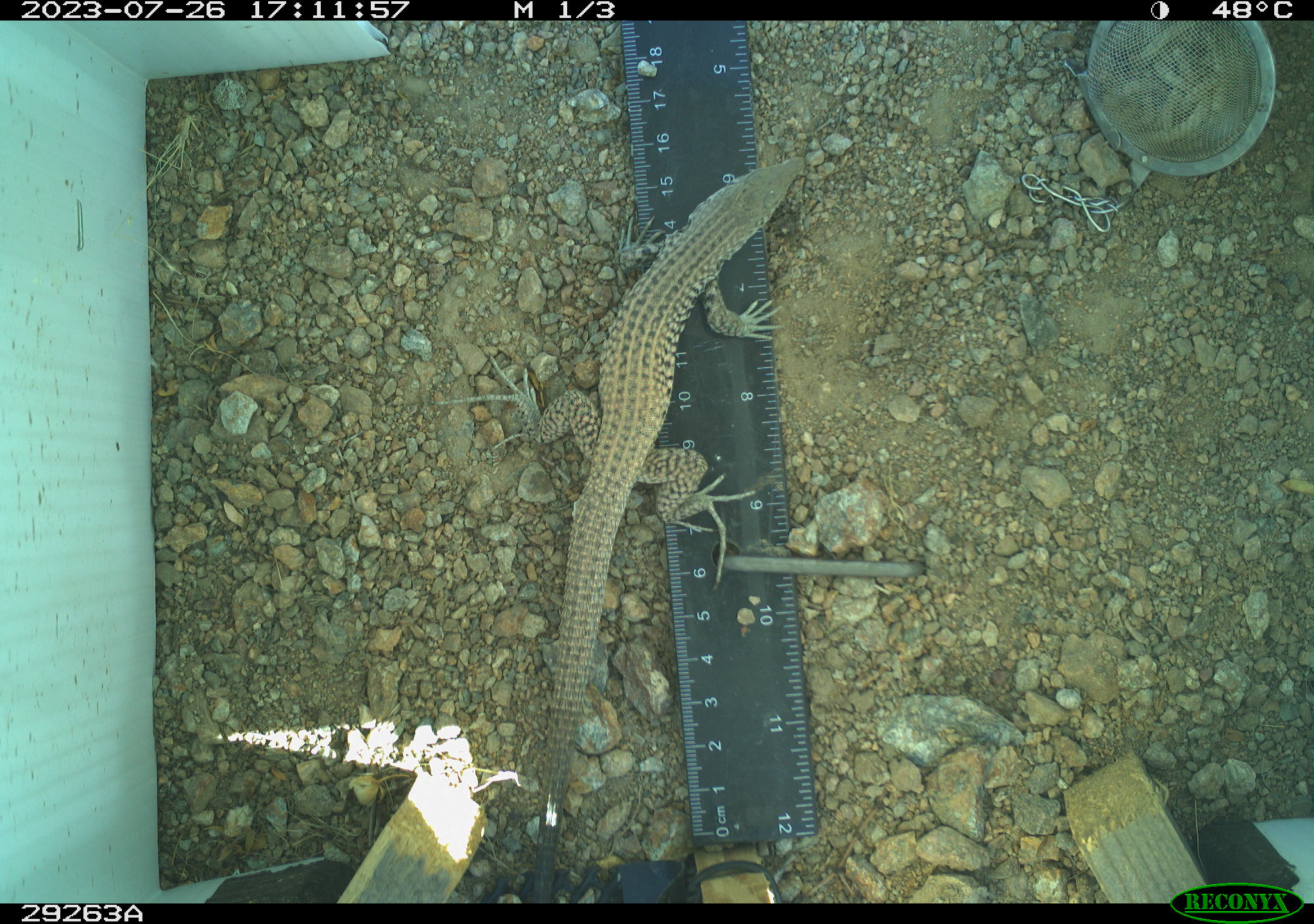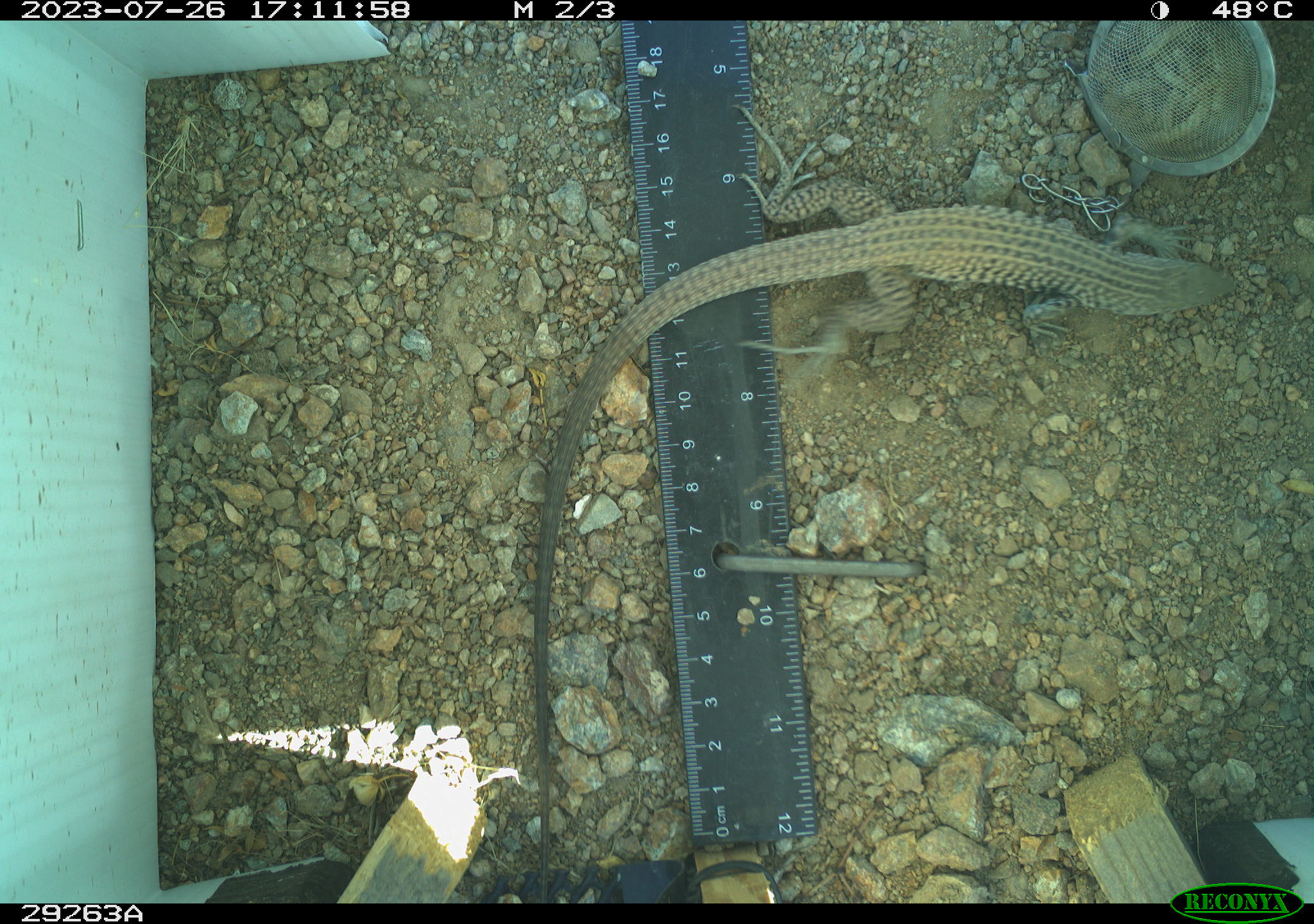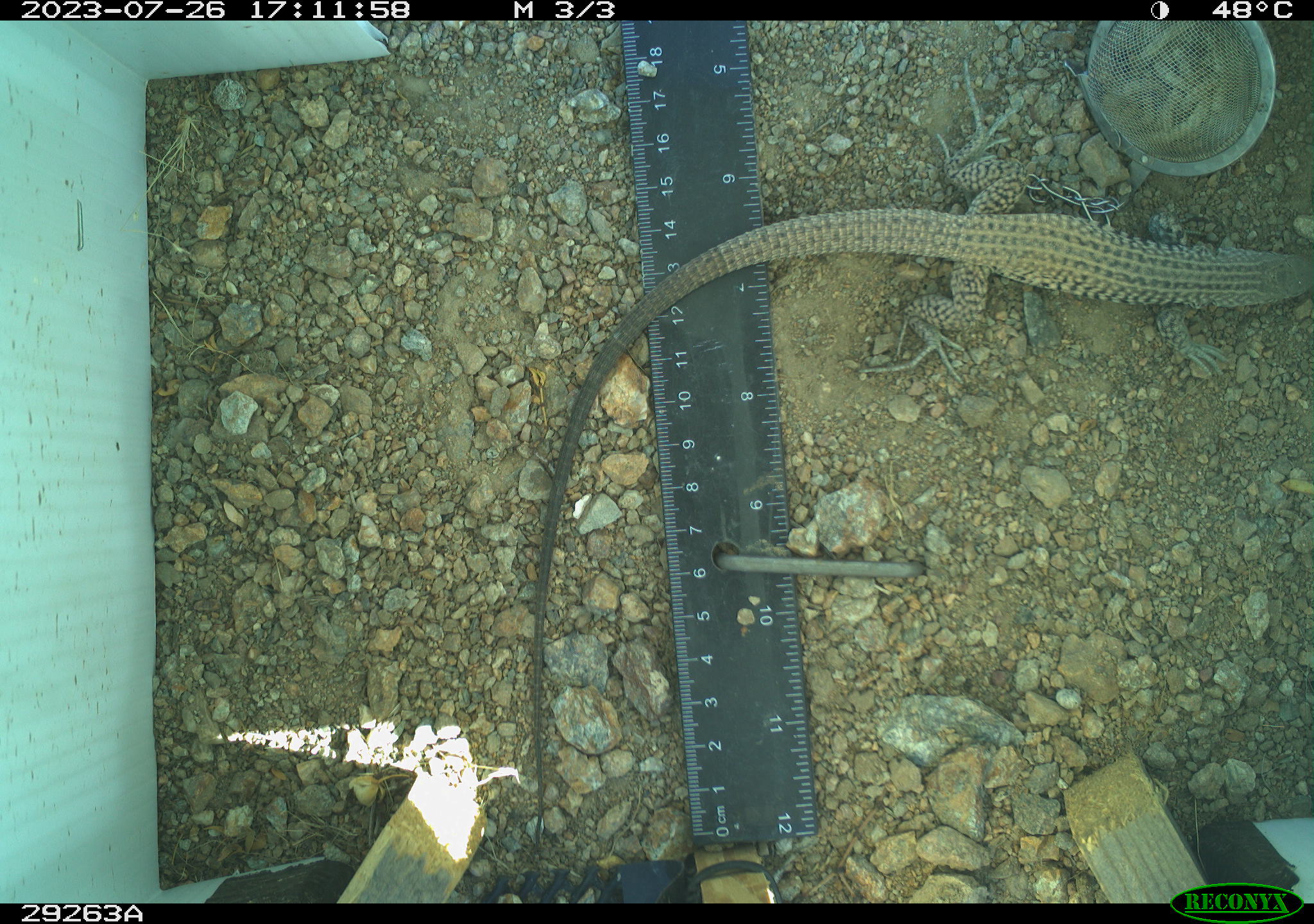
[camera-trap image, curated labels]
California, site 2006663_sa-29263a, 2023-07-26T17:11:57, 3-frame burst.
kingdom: Animalia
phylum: Chordata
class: Reptilia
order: Squamata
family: Teiidae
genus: Aspidoscelis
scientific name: Aspidoscelis tigris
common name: western whiptail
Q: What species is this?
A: Western whiptail (Aspidoscelis tigris).